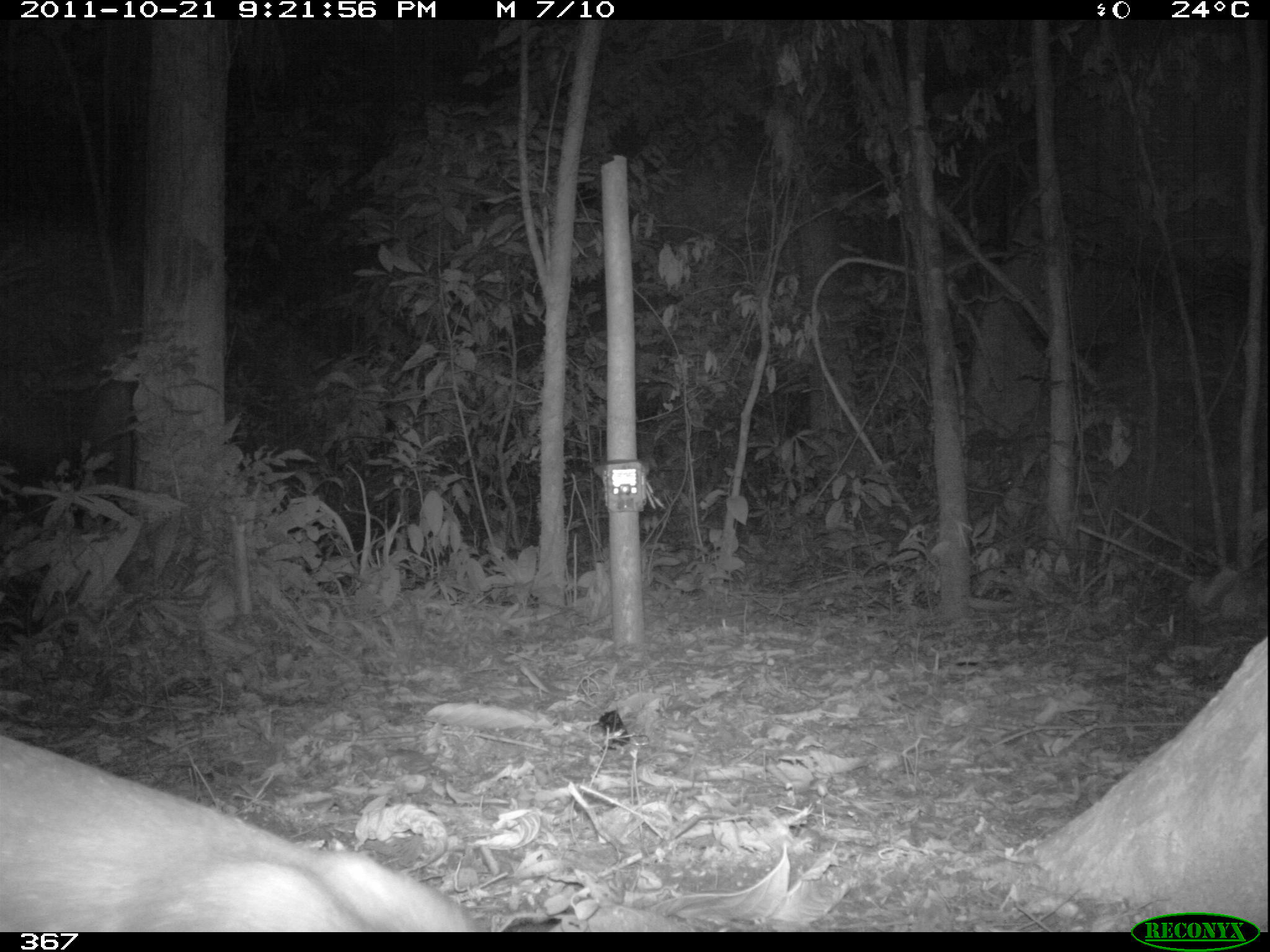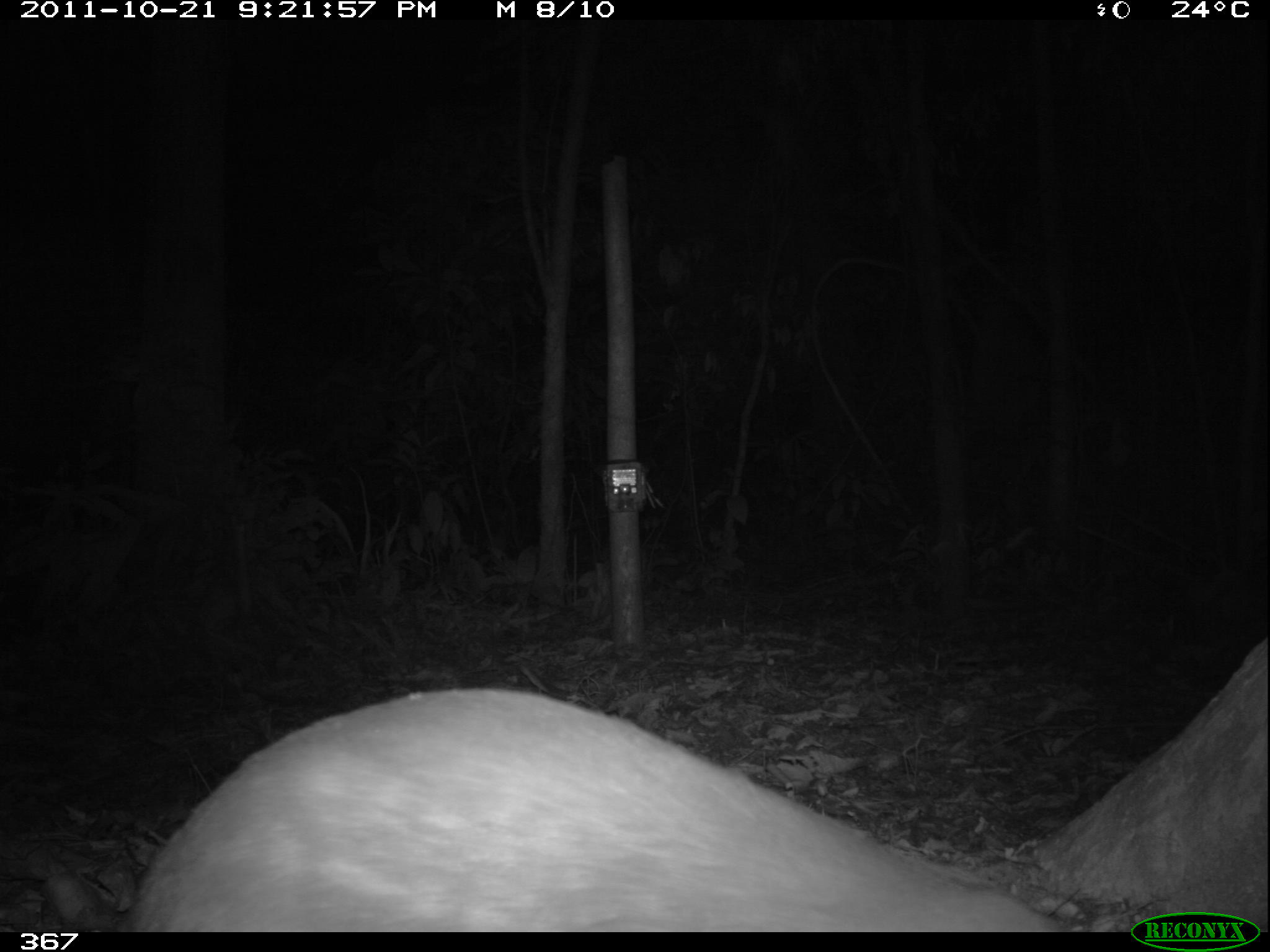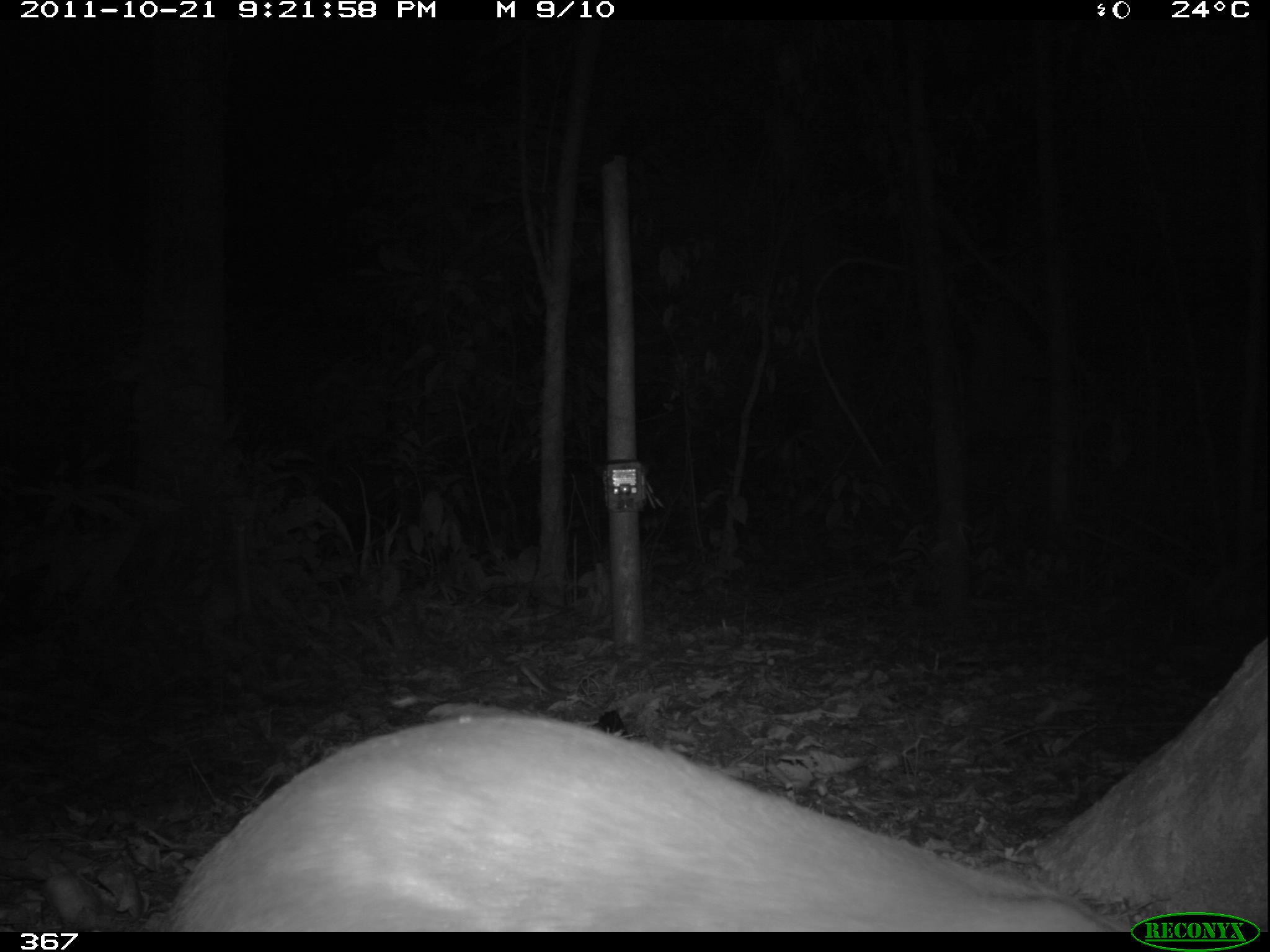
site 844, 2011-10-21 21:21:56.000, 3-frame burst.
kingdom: Animalia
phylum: Chordata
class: Mammalia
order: Rodentia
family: Cuniculidae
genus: Cuniculus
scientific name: Cuniculus paca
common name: spotted paca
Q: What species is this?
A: Cuniculus paca (spotted paca).